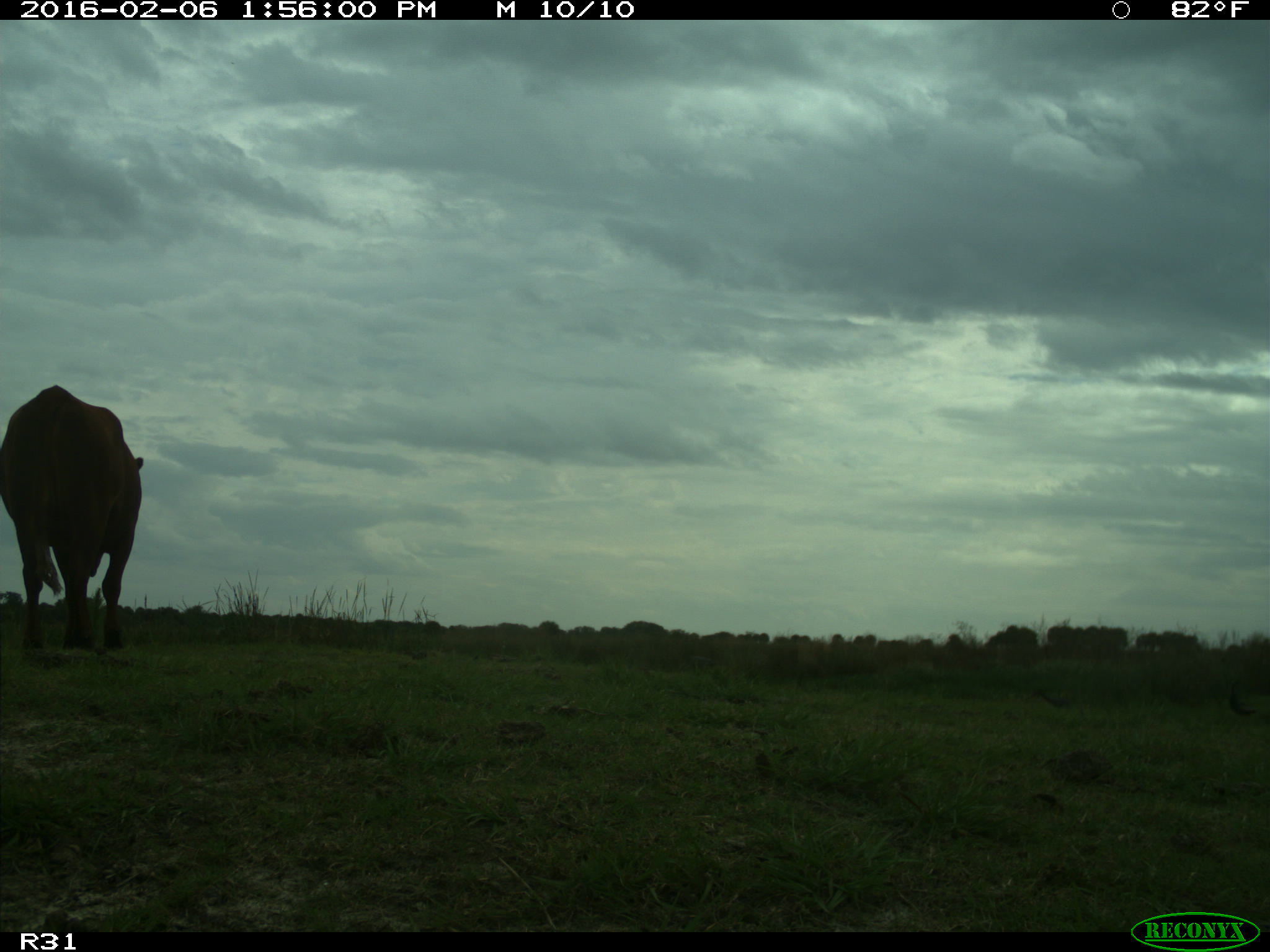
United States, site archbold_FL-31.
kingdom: Animalia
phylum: Chordata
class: Mammalia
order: Artiodactyla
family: Bovidae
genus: Bos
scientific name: Bos taurus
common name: domestic cow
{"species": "Bos taurus (domestic cow)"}